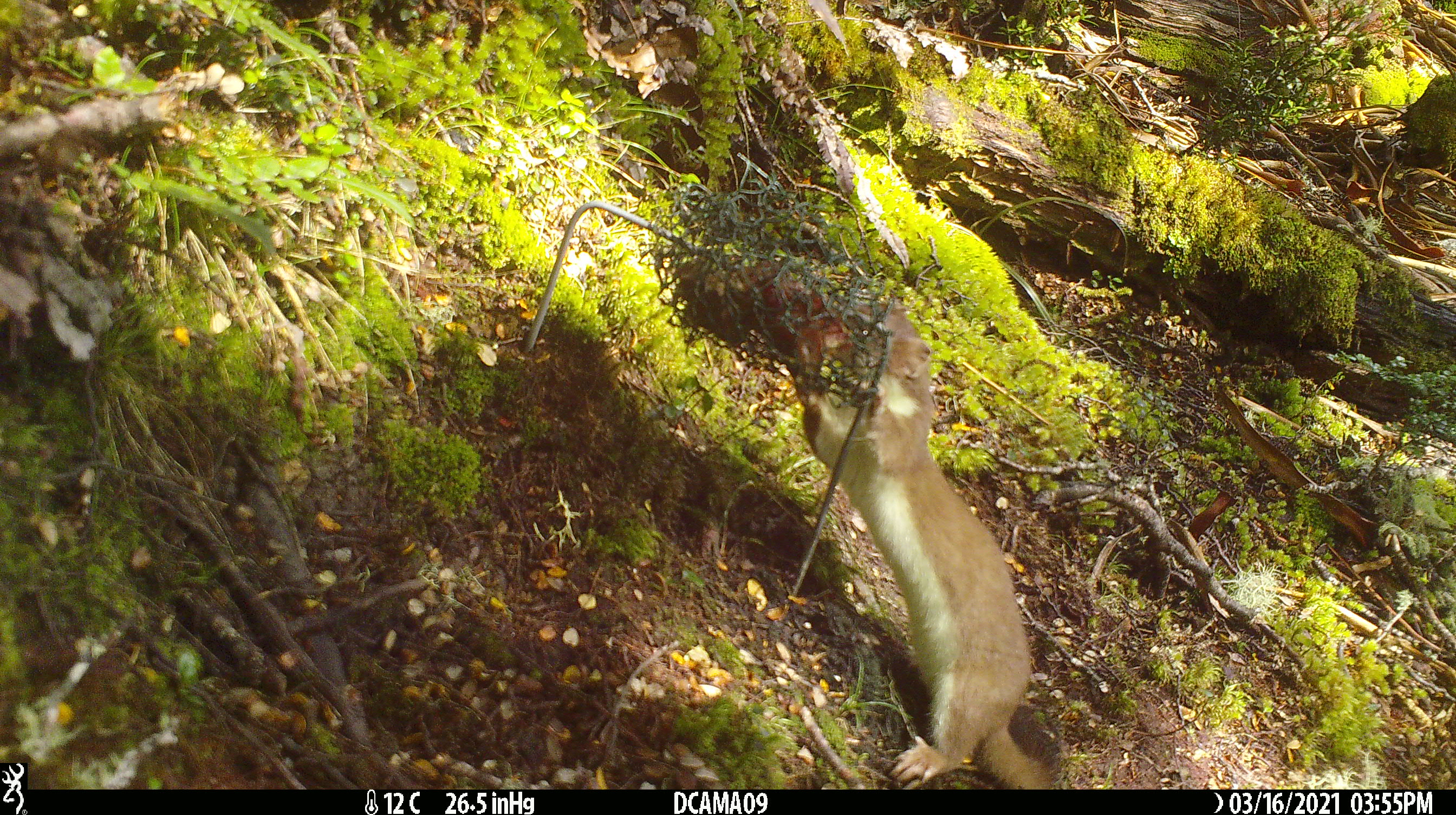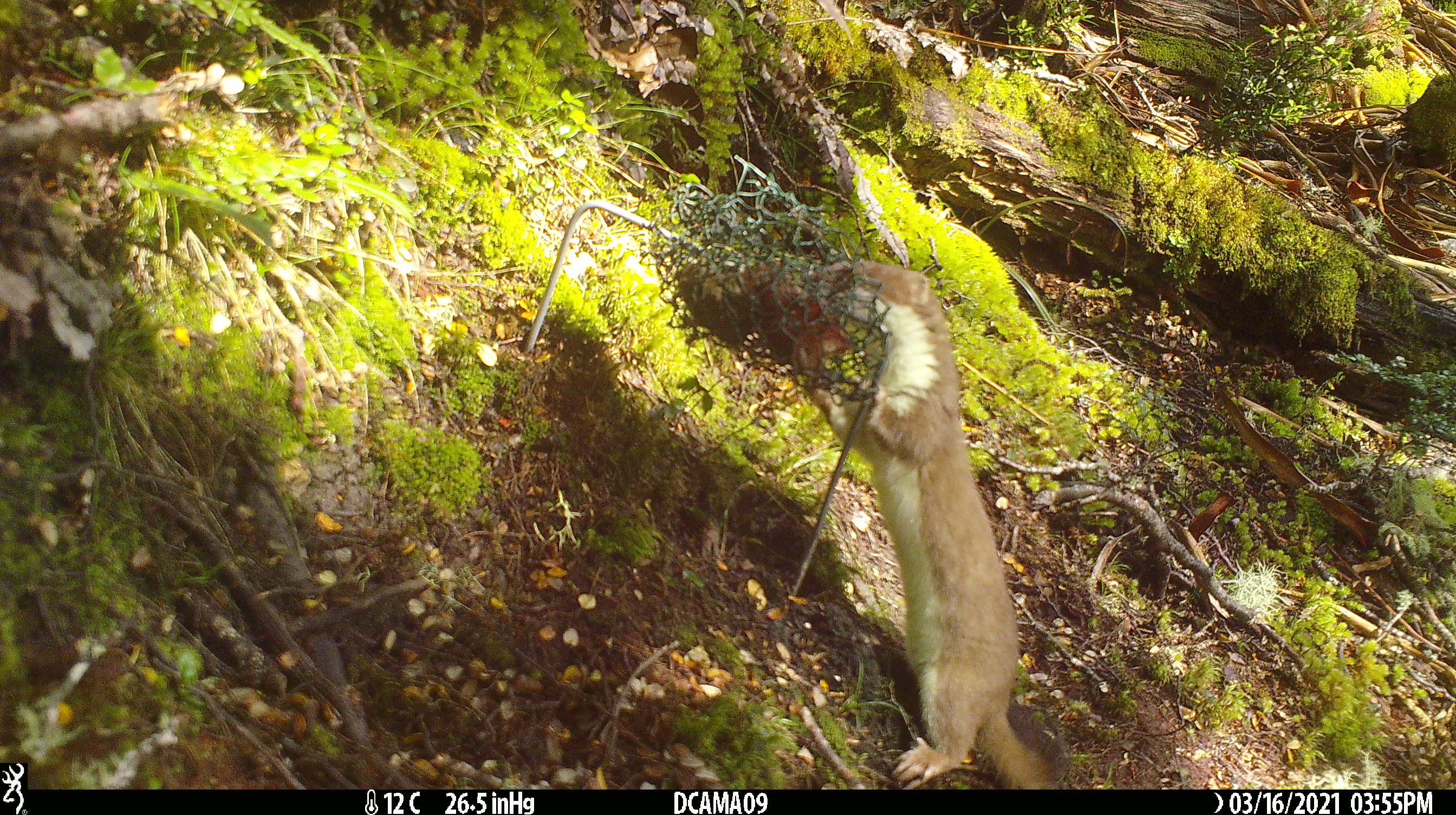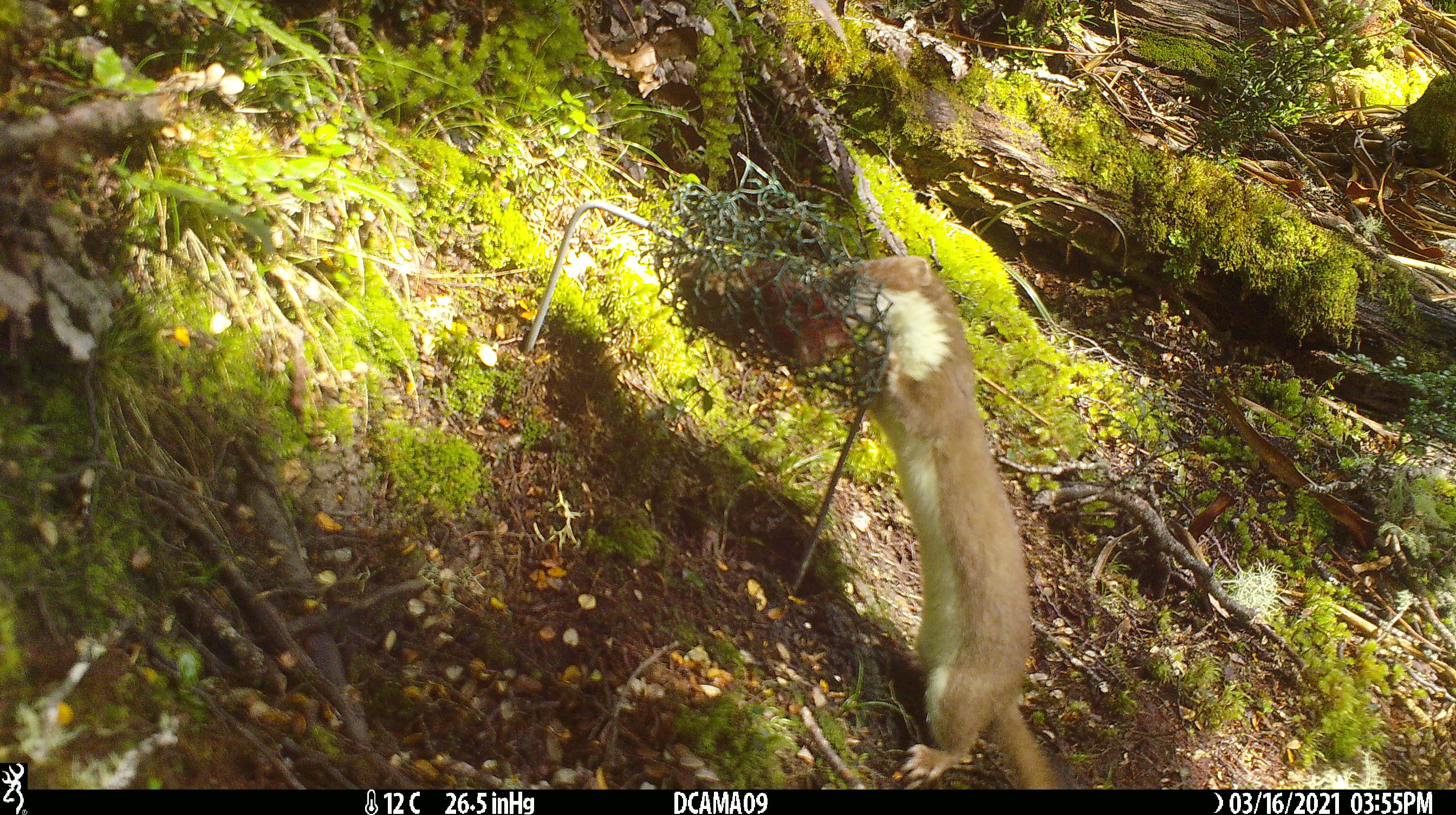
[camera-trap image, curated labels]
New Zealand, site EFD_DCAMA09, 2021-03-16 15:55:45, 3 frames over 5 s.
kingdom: Animalia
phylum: Chordata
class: Mammalia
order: Carnivora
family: Mustelidae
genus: Mustela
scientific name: Mustela erminea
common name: stoat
Stoat (Mustela erminea).